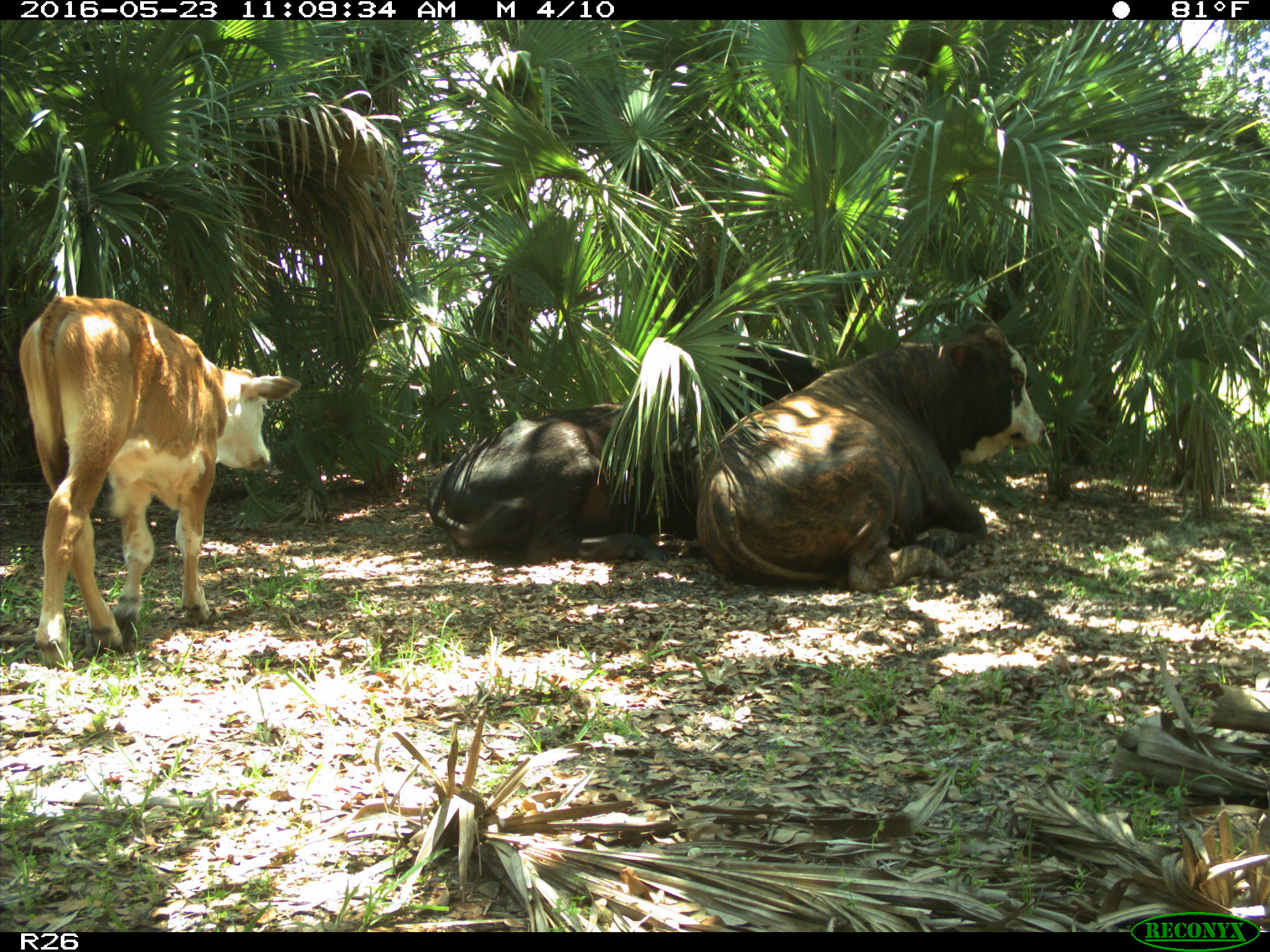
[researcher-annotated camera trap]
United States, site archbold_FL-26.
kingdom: Animalia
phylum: Chordata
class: Mammalia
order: Artiodactyla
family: Bovidae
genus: Bos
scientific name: Bos taurus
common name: domestic cow